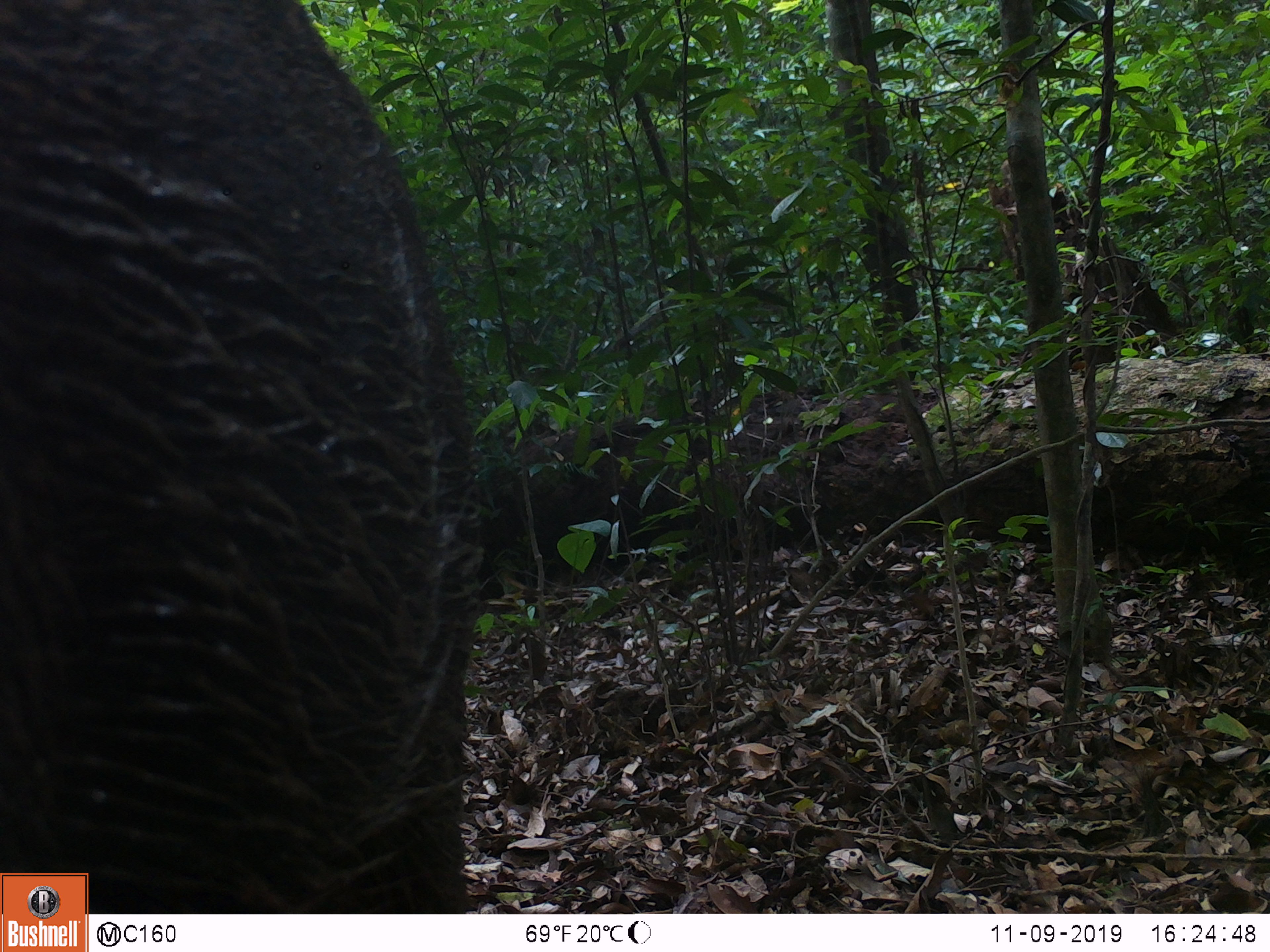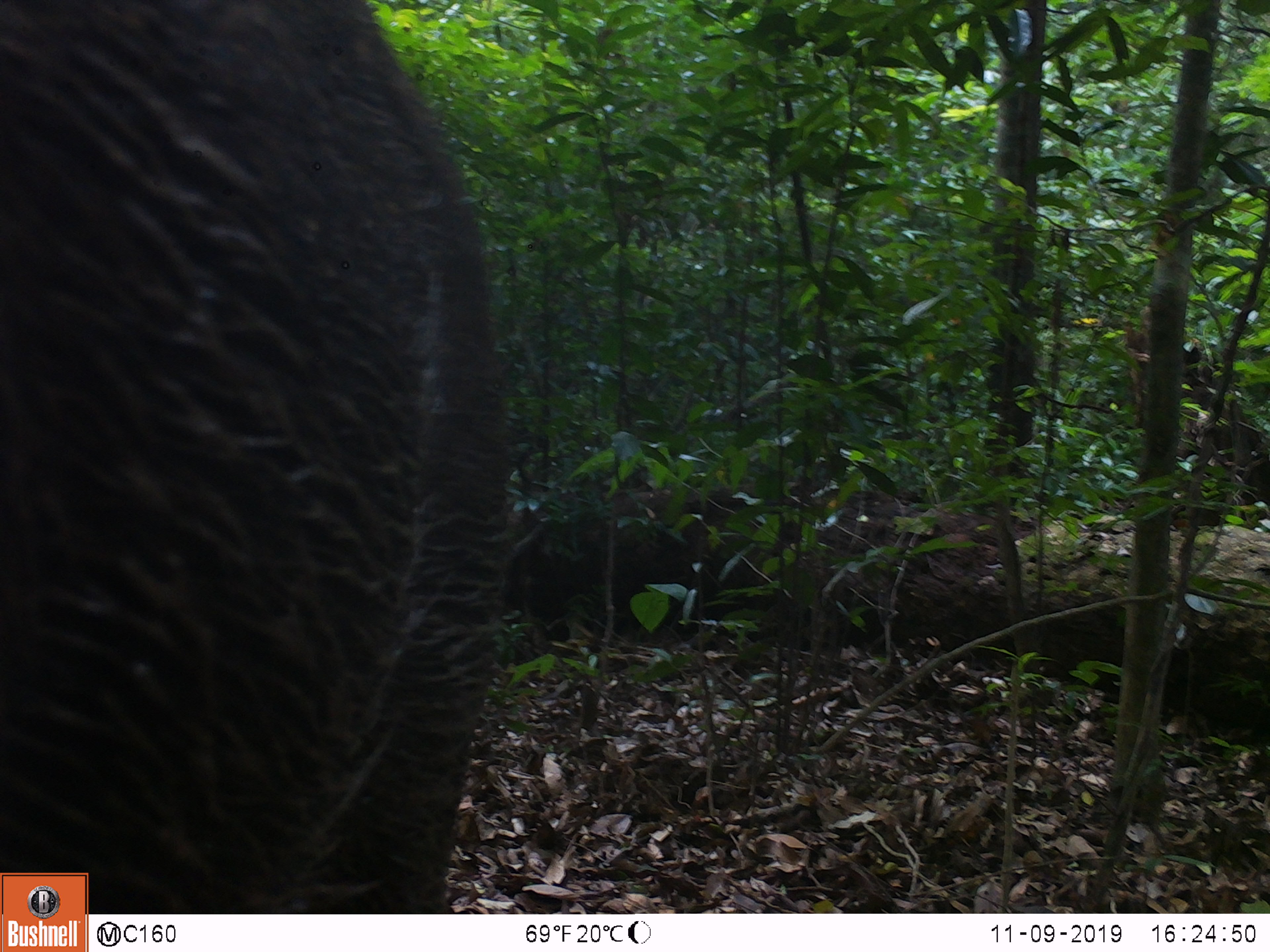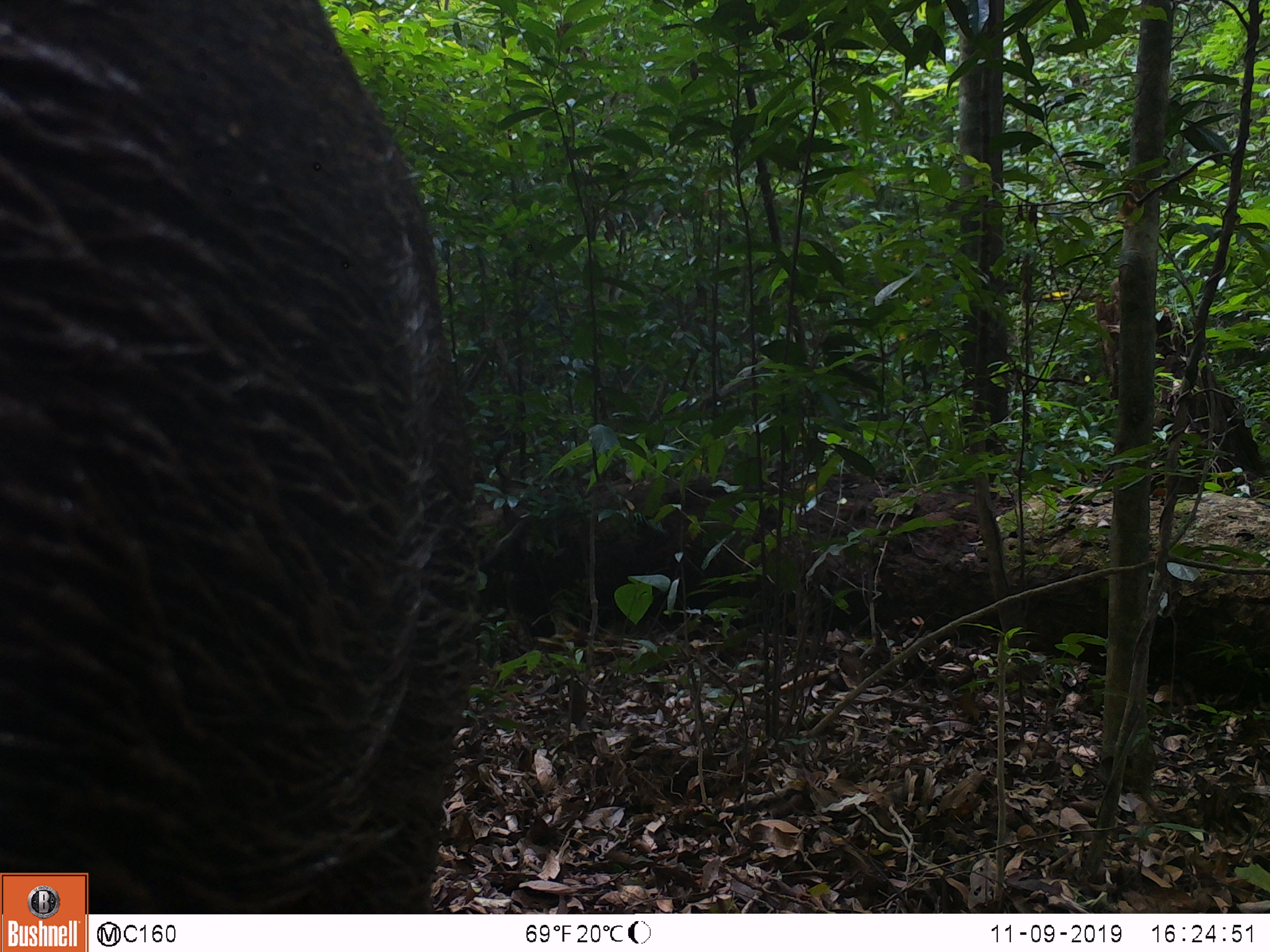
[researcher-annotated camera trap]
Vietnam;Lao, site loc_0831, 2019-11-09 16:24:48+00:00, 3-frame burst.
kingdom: Animalia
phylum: Chordata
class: Mammalia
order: Artiodactyla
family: Suidae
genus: Sus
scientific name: Sus scrofa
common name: eurasian wild pig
Eurasian wild pig (Sus scrofa). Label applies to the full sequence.